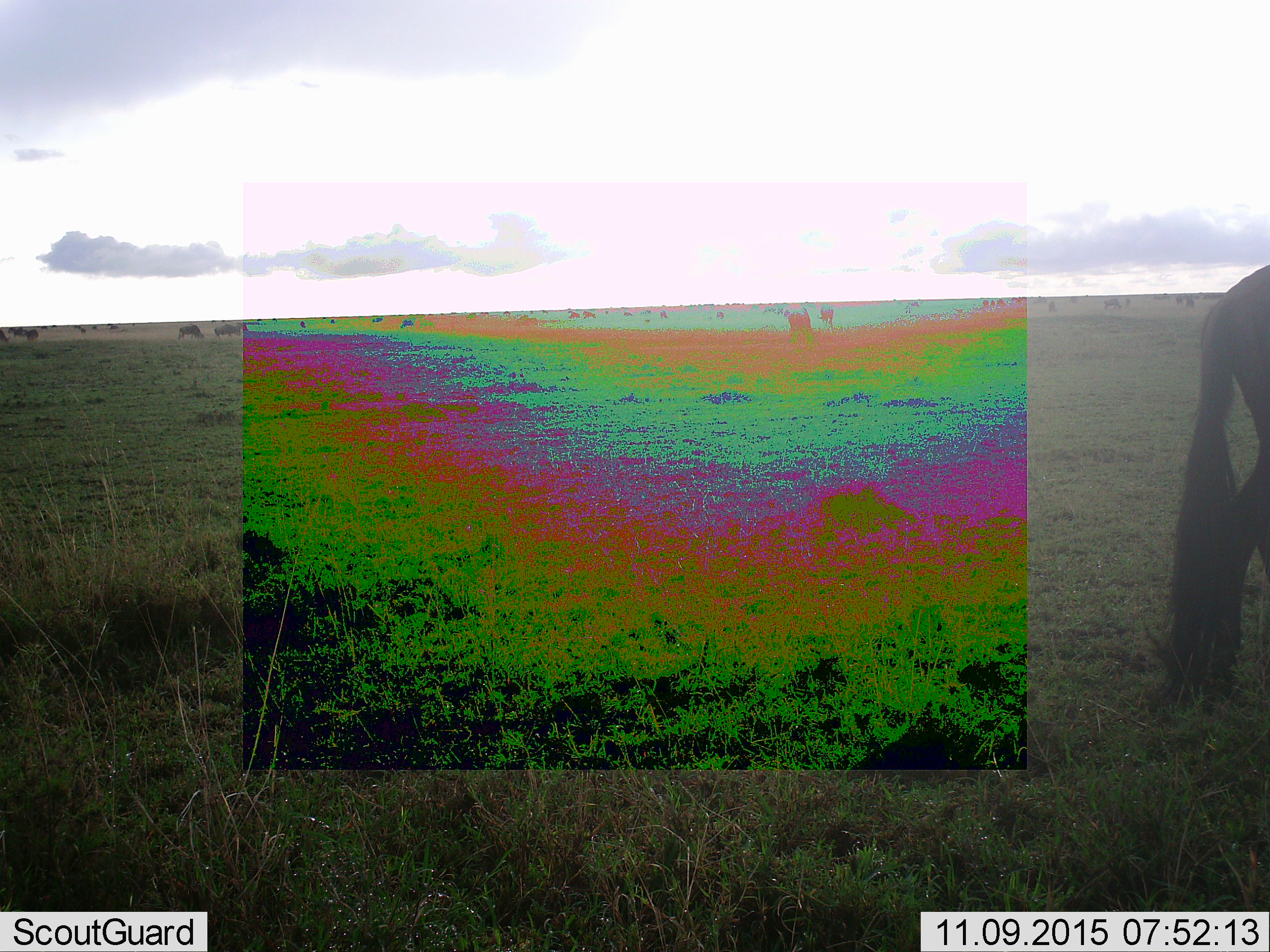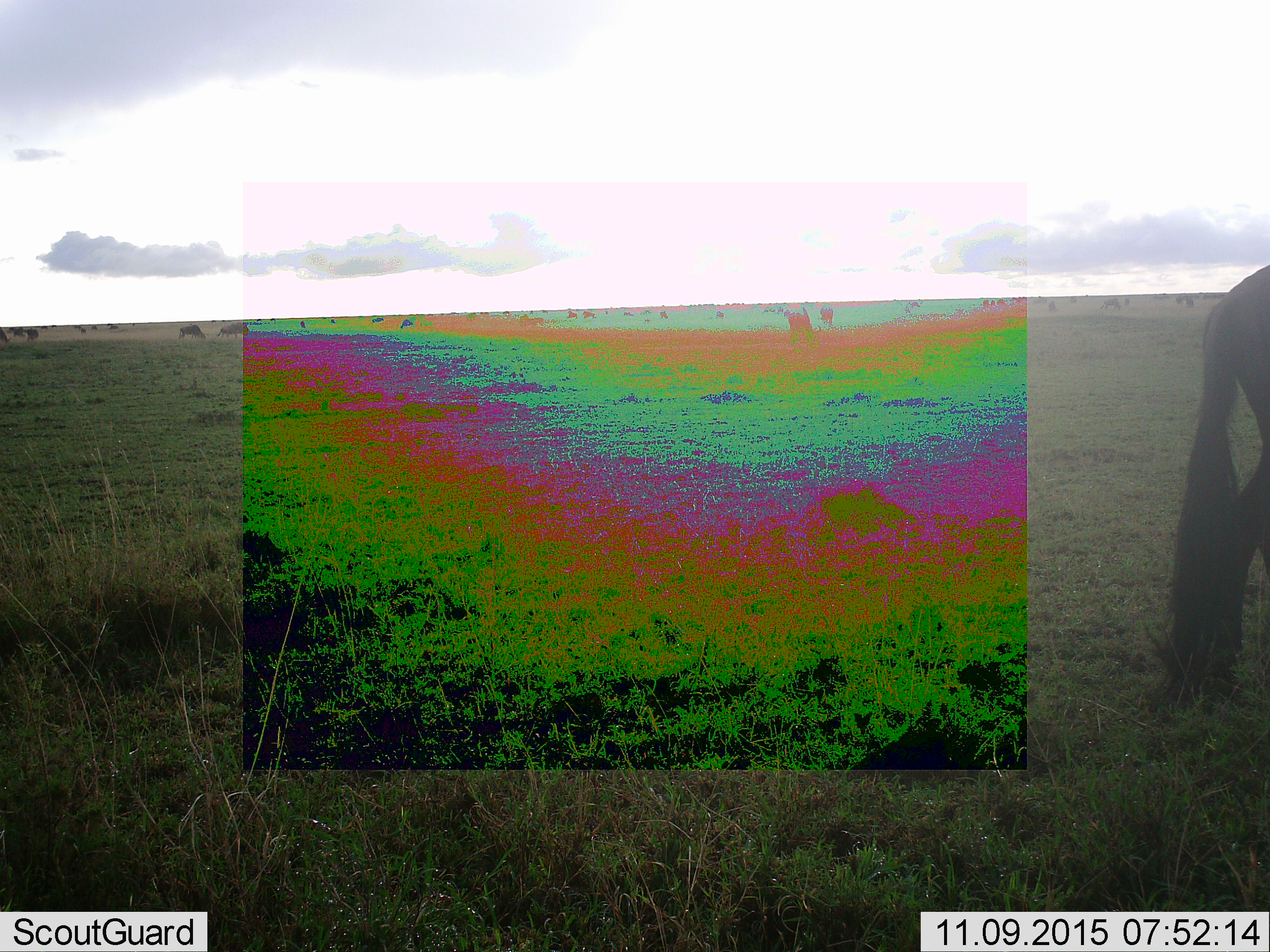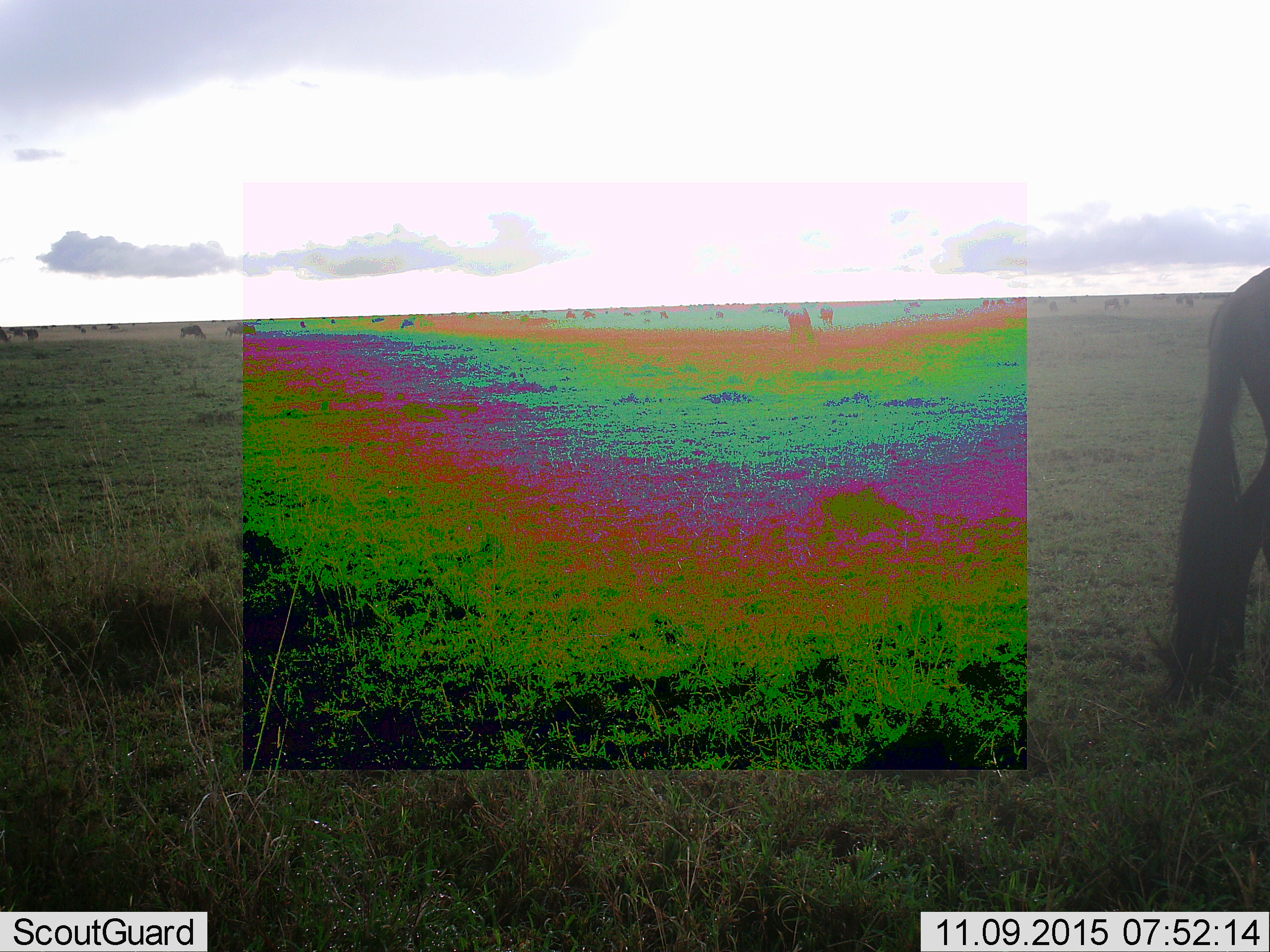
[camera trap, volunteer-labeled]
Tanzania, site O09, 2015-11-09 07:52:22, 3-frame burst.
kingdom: Animalia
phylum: Chordata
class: Mammalia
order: Artiodactyla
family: Bovidae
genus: Connochaetes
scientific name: Connochaetes taurinus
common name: blue wildebeest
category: wildebeest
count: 10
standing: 50%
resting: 0%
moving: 75%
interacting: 0%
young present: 0%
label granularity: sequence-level